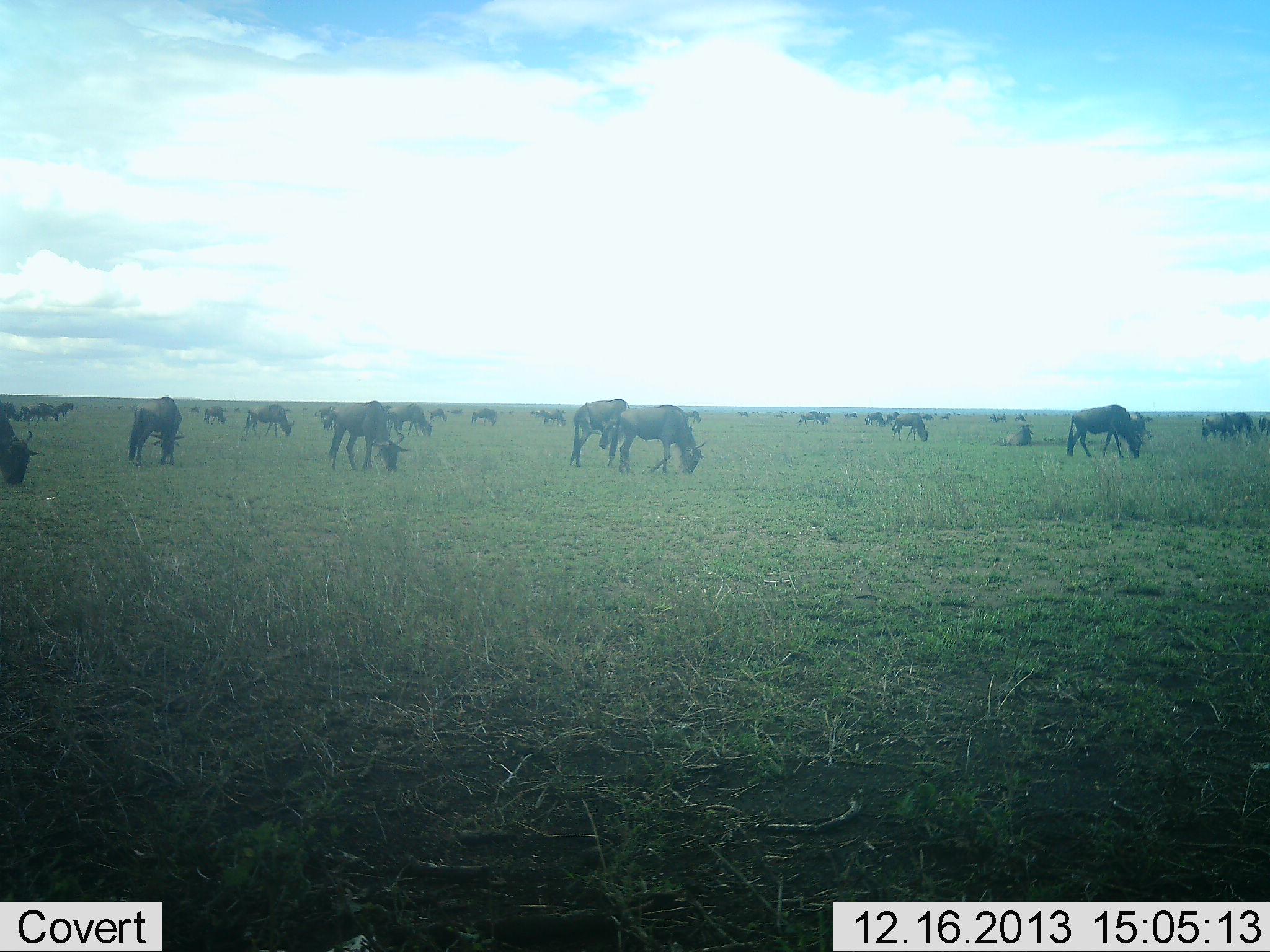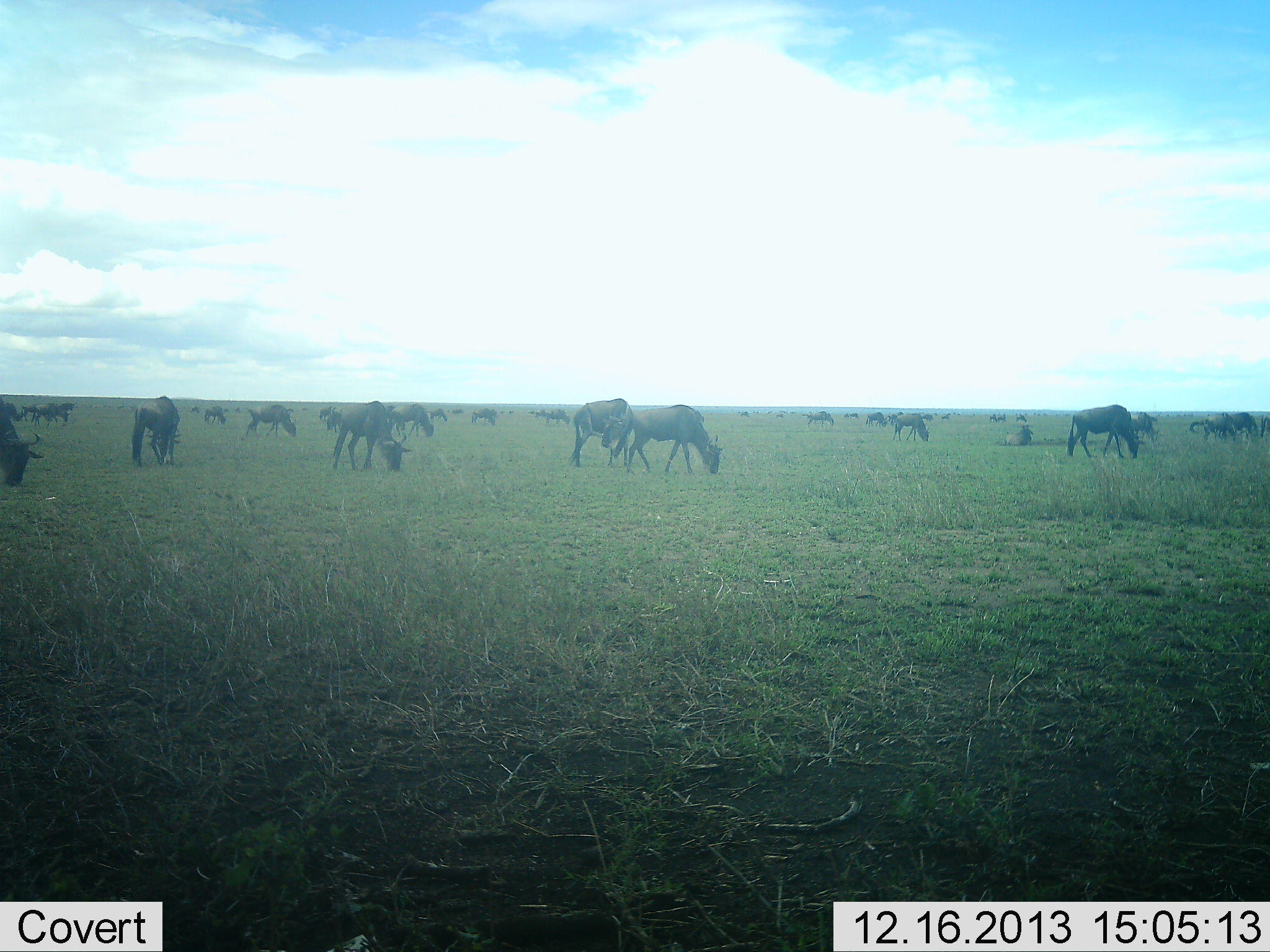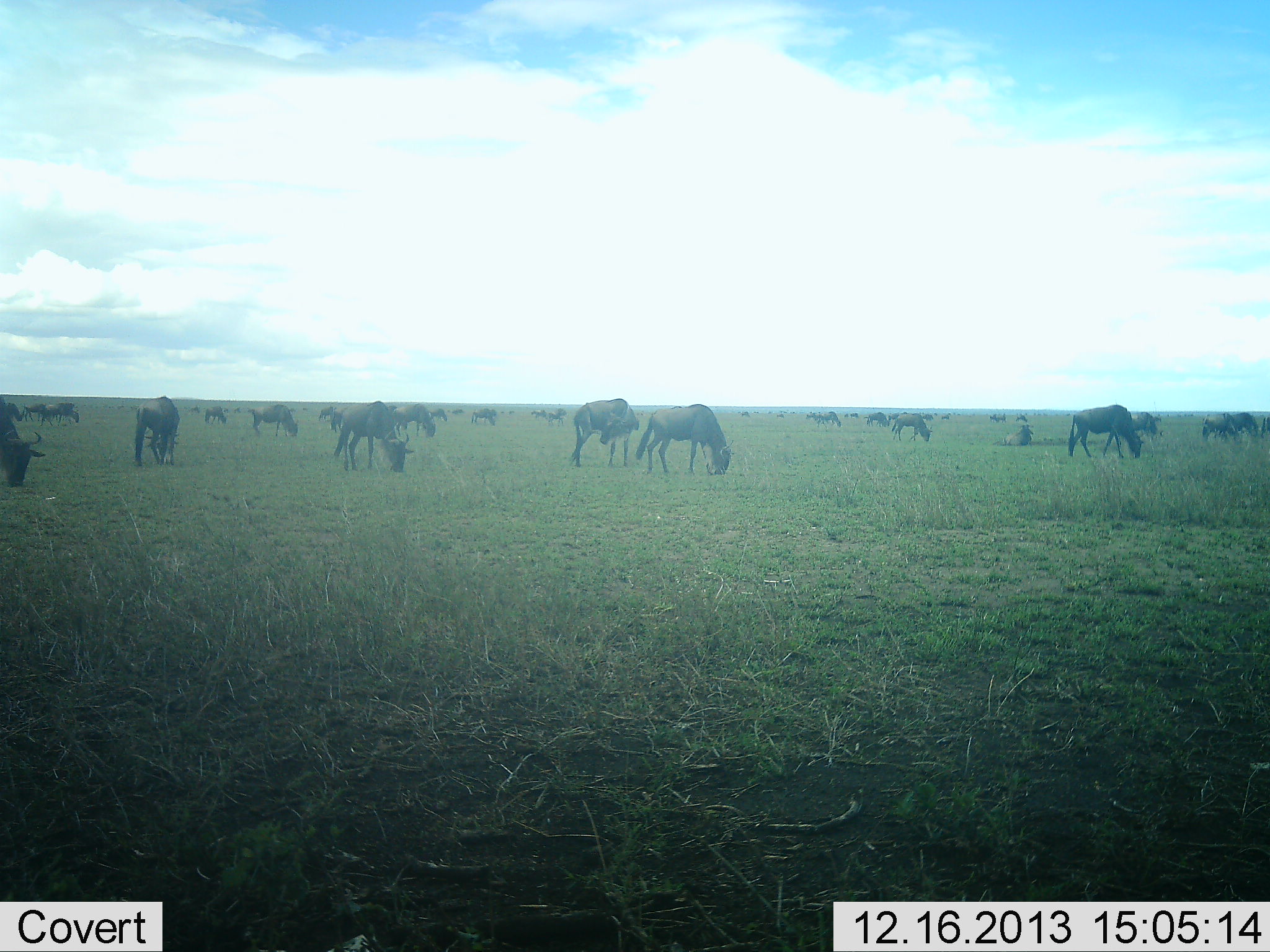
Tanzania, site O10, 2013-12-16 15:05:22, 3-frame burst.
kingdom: Animalia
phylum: Chordata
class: Mammalia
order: Artiodactyla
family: Bovidae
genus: Connochaetes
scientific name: Connochaetes taurinus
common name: blue wildebeest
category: wildebeest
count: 11-50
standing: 30%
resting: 10%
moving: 30%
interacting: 10%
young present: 0%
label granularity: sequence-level